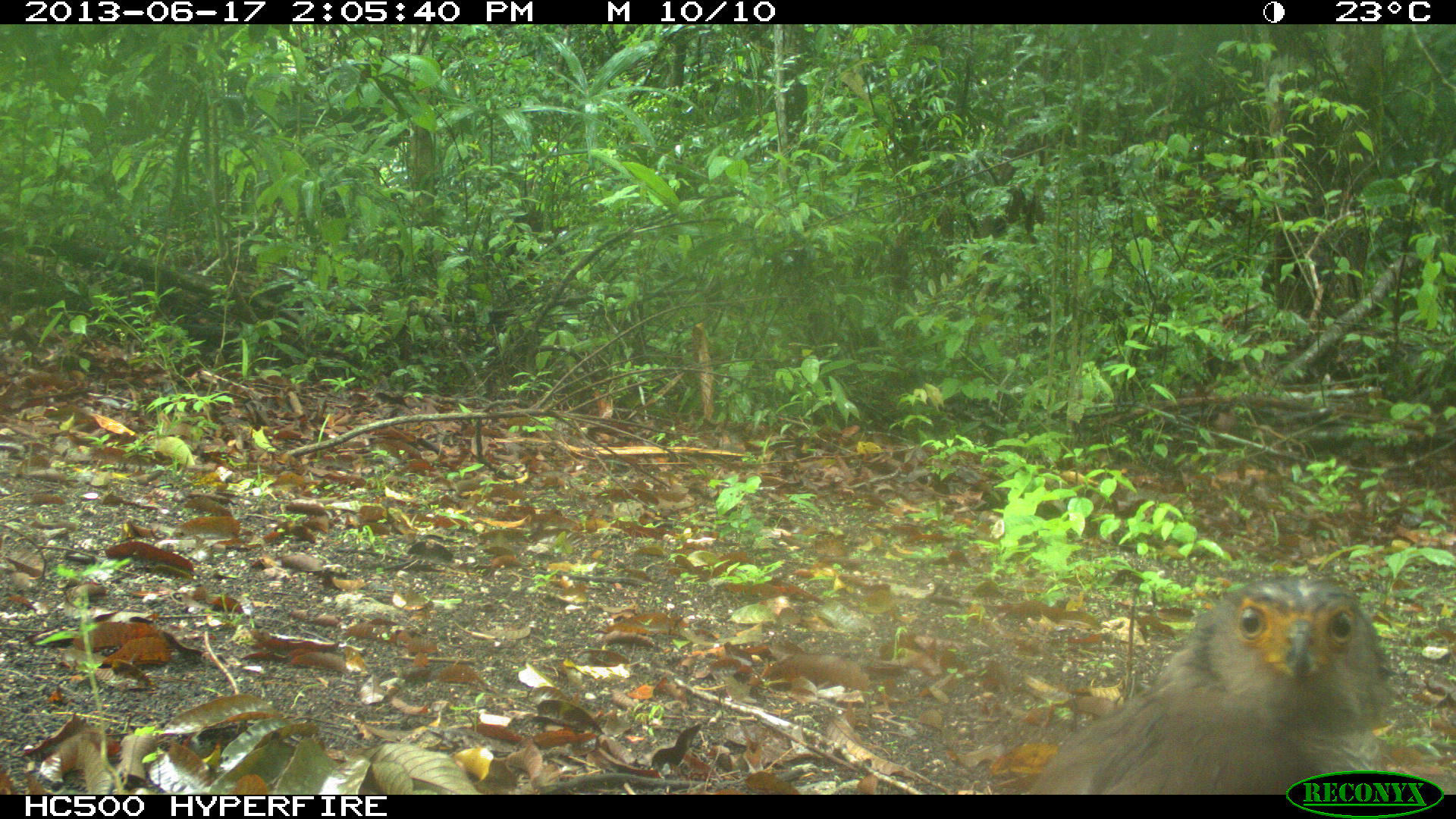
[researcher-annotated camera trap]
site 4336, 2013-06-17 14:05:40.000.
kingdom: Animalia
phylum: Chordata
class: Aves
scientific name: Aves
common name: birds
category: unknown raptor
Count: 1.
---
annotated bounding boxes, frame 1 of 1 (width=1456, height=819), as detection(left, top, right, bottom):
unknown raptor: detection(1023, 574, 1397, 793)